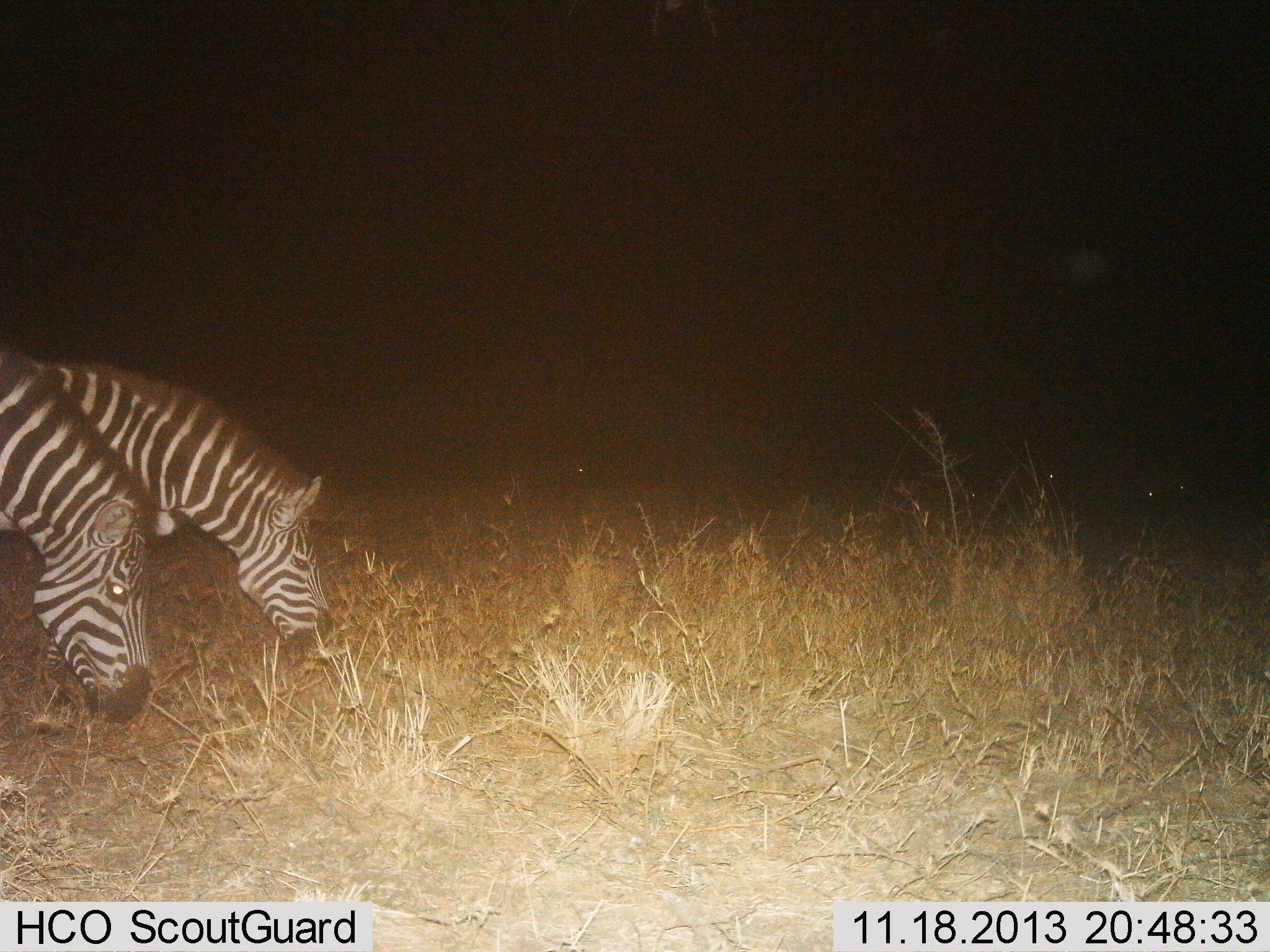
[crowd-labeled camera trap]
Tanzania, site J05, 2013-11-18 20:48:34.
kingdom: Animalia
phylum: Chordata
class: Mammalia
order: Perissodactyla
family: Equidae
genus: Equus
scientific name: Equus quagga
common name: plains zebra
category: zebra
Zebra (plains zebra) (Equus quagga), count 2. Behavior (volunteer vote fractions): standing 20%, resting 2%, moving 3%, interacting 0%. Young present (vote fraction): 0%. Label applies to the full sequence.